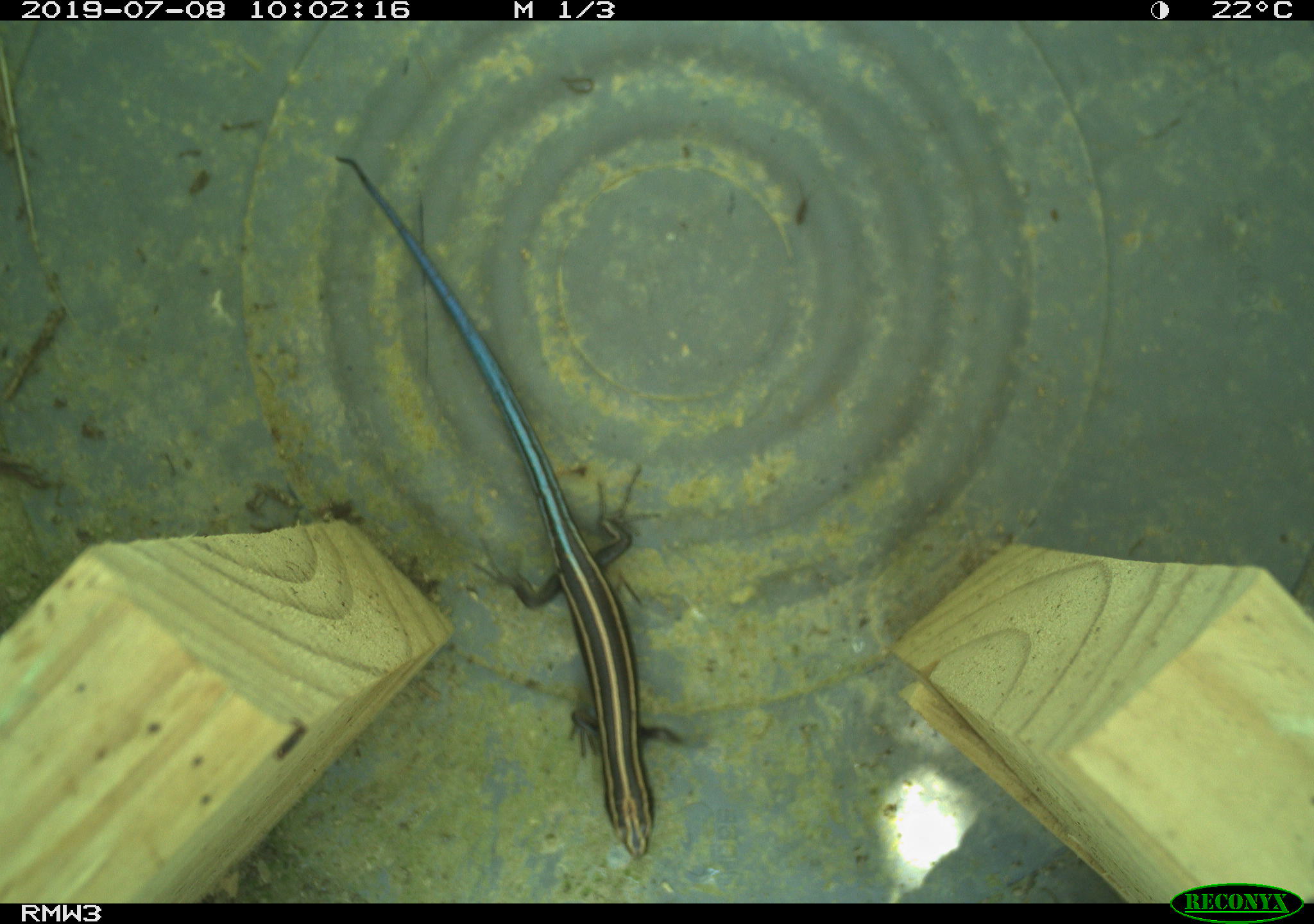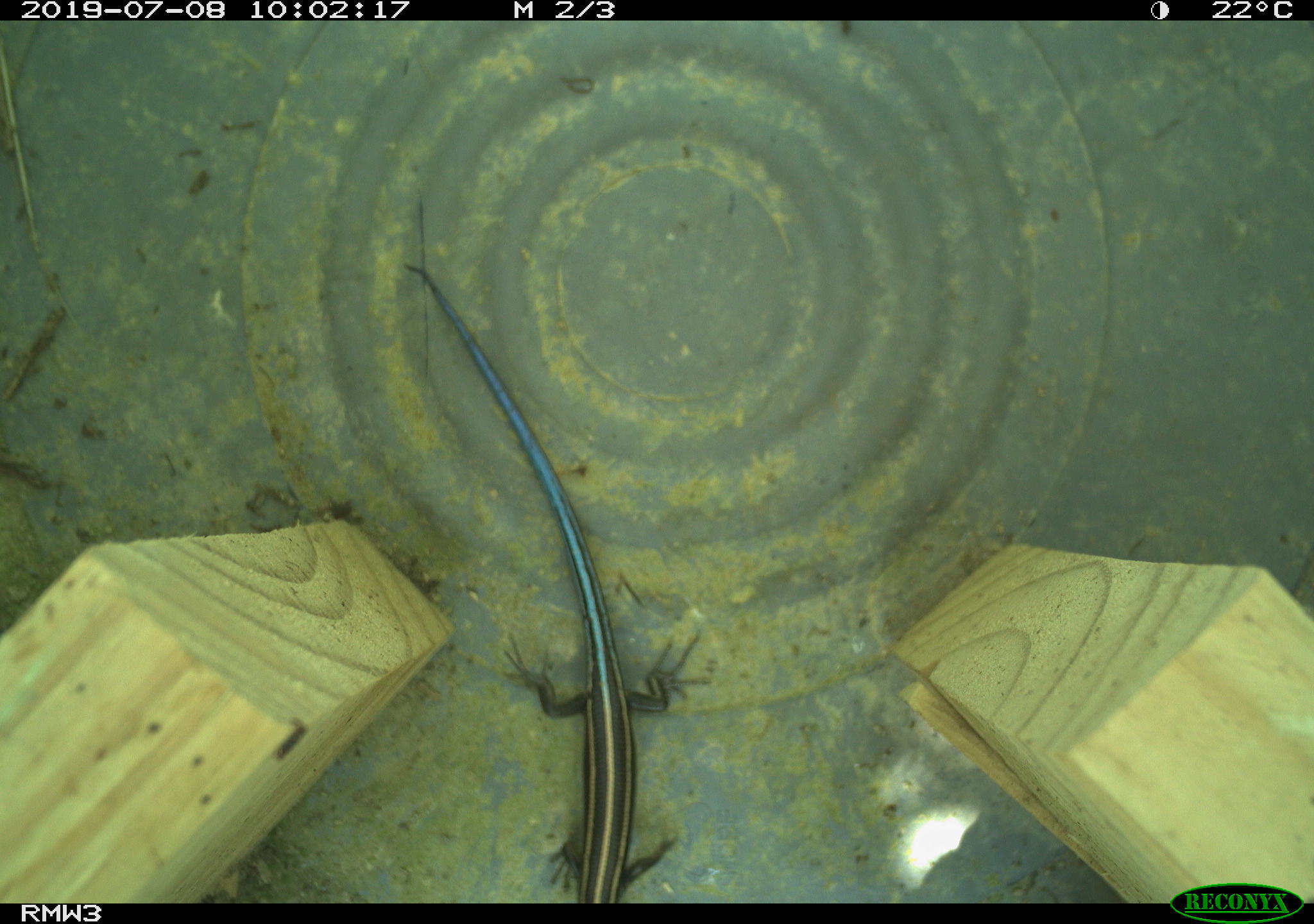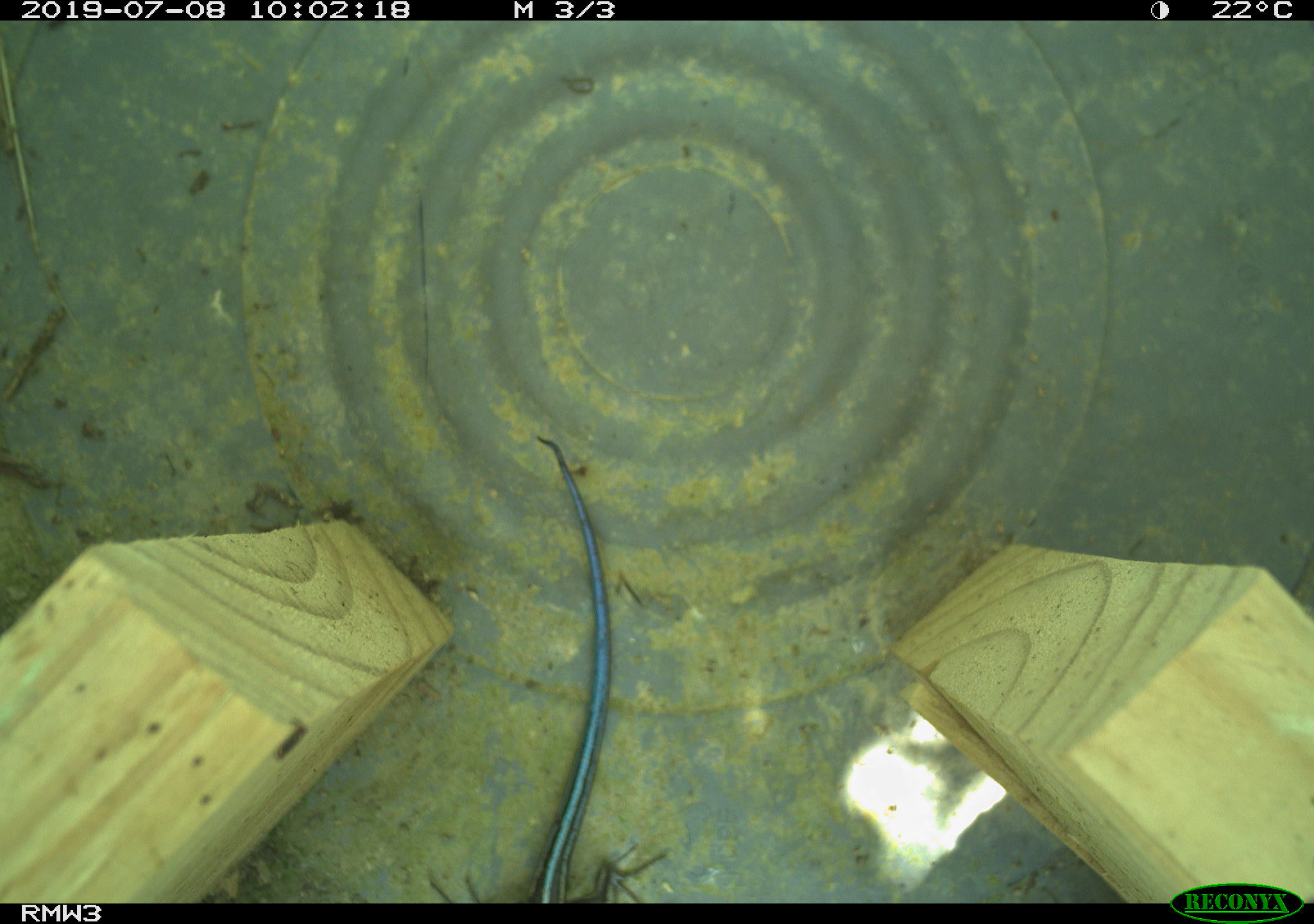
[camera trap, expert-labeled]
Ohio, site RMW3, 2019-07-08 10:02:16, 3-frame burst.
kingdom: Animalia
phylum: Chordata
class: Reptilia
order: Squamata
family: Scincidae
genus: Plestiodon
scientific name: Plestiodon fasciatus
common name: common five-lined skink